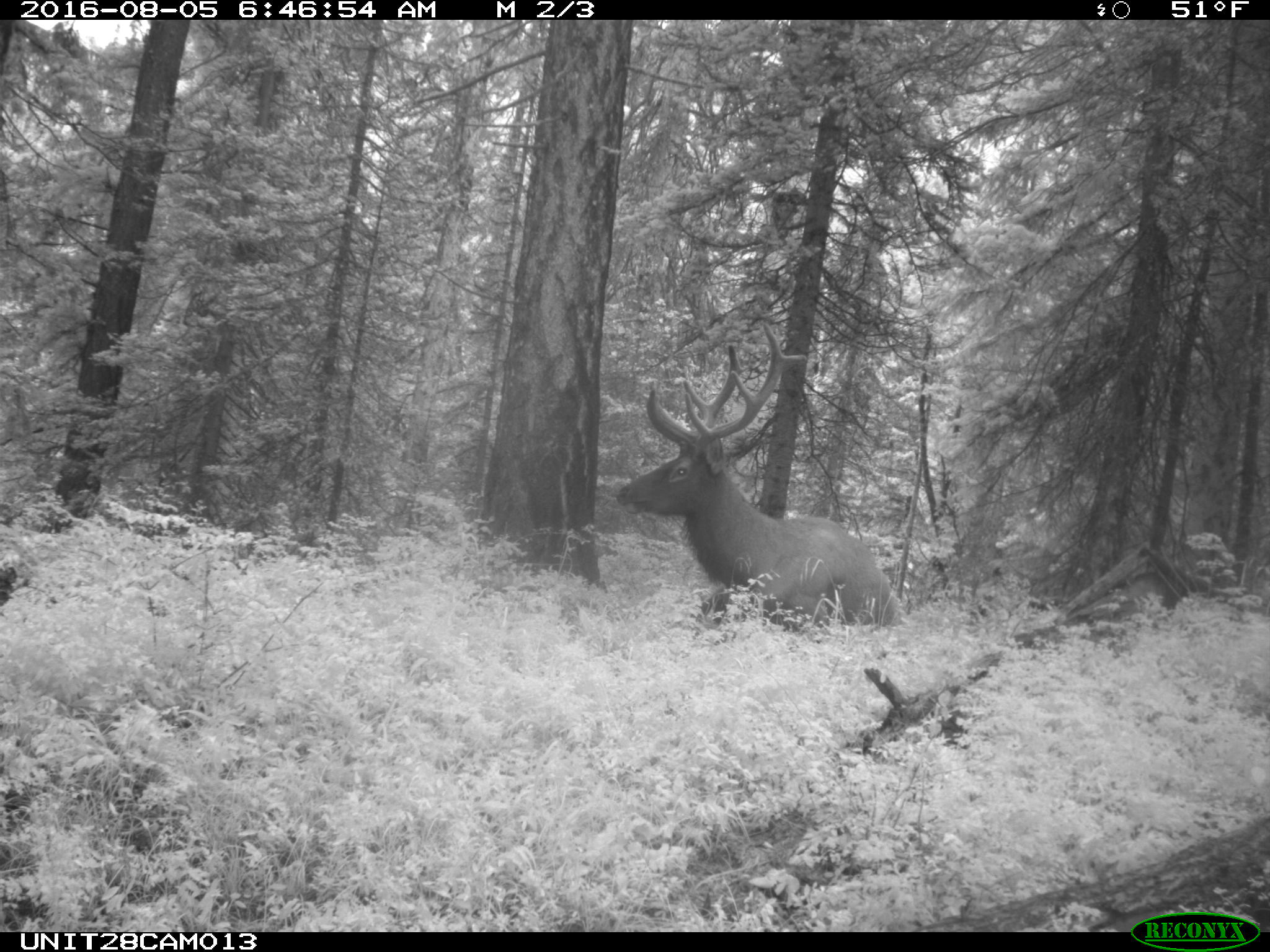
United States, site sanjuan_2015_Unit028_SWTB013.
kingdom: Animalia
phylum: Chordata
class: Mammalia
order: Artiodactyla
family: Cervidae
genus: Cervus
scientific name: Cervus elaphus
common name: red deer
Cervus elaphus (red deer).